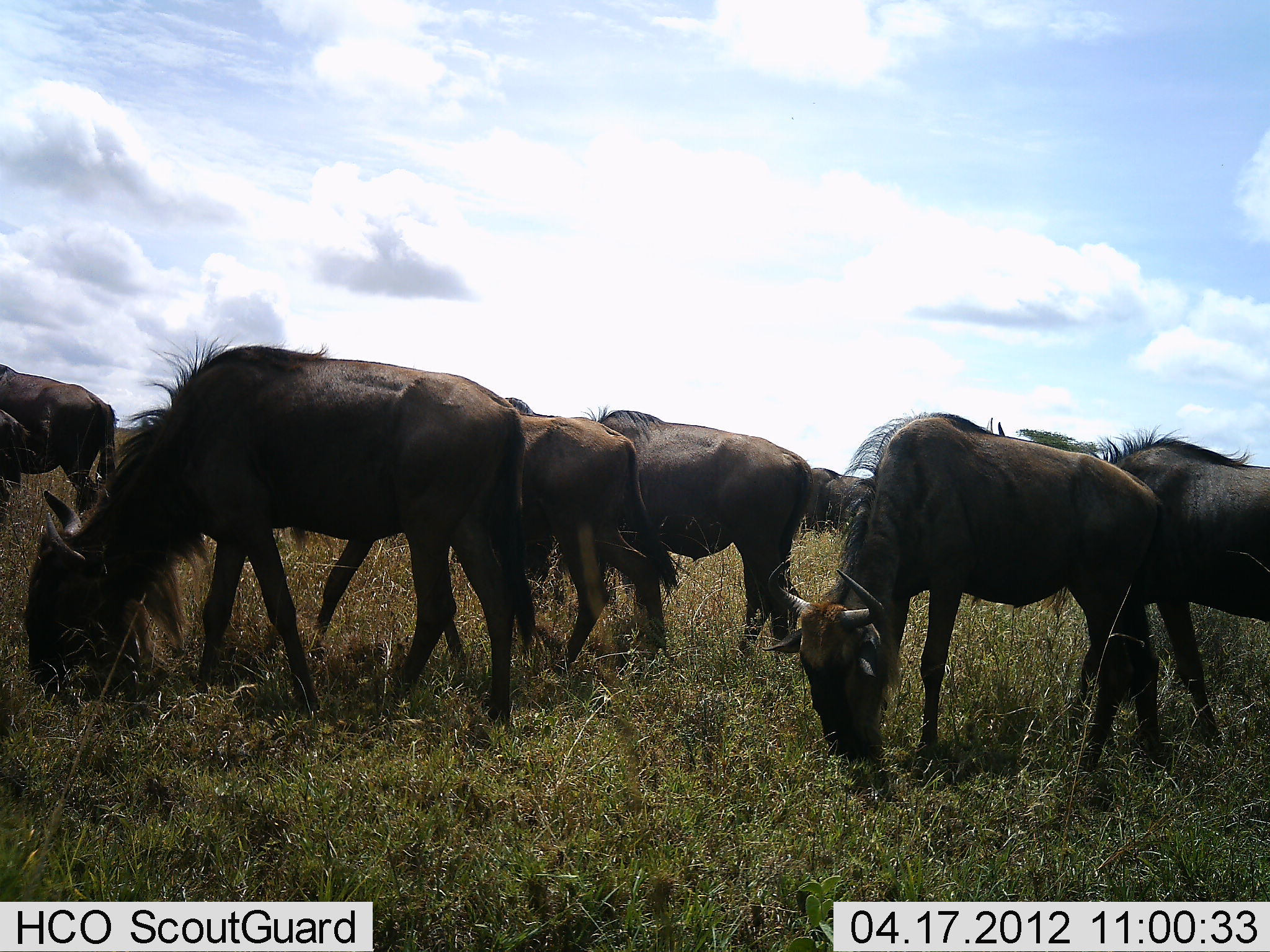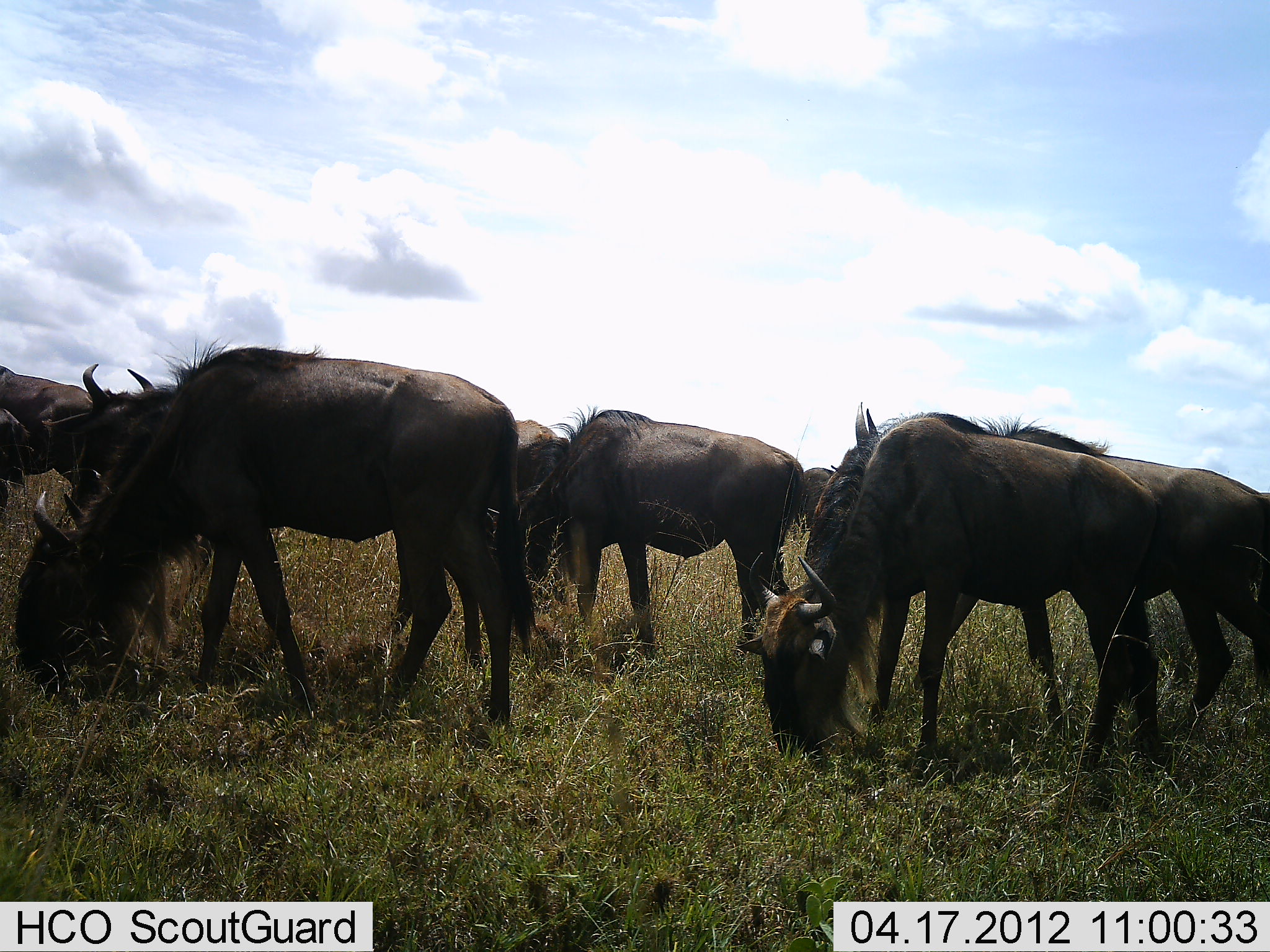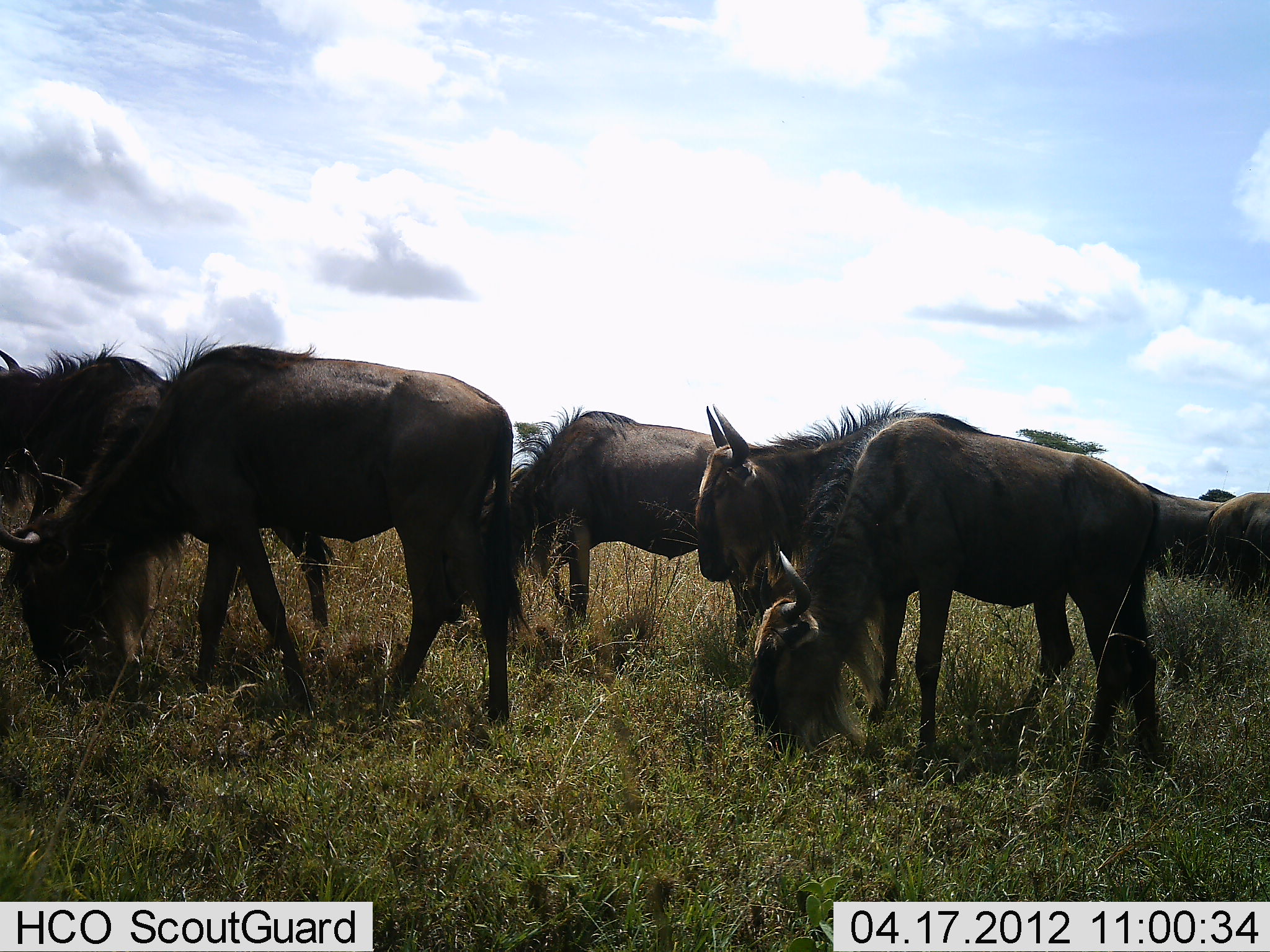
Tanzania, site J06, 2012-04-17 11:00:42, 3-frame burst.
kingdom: Animalia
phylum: Chordata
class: Mammalia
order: Artiodactyla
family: Bovidae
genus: Connochaetes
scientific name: Connochaetes taurinus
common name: blue wildebeest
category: wildebeest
Wildebeest (blue wildebeest) (Connochaetes taurinus), count 11-50. Behavior (volunteer vote fractions): standing 24%, resting 0%, moving 53%, interacting 12%. Young present (vote fraction): 0%. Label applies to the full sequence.